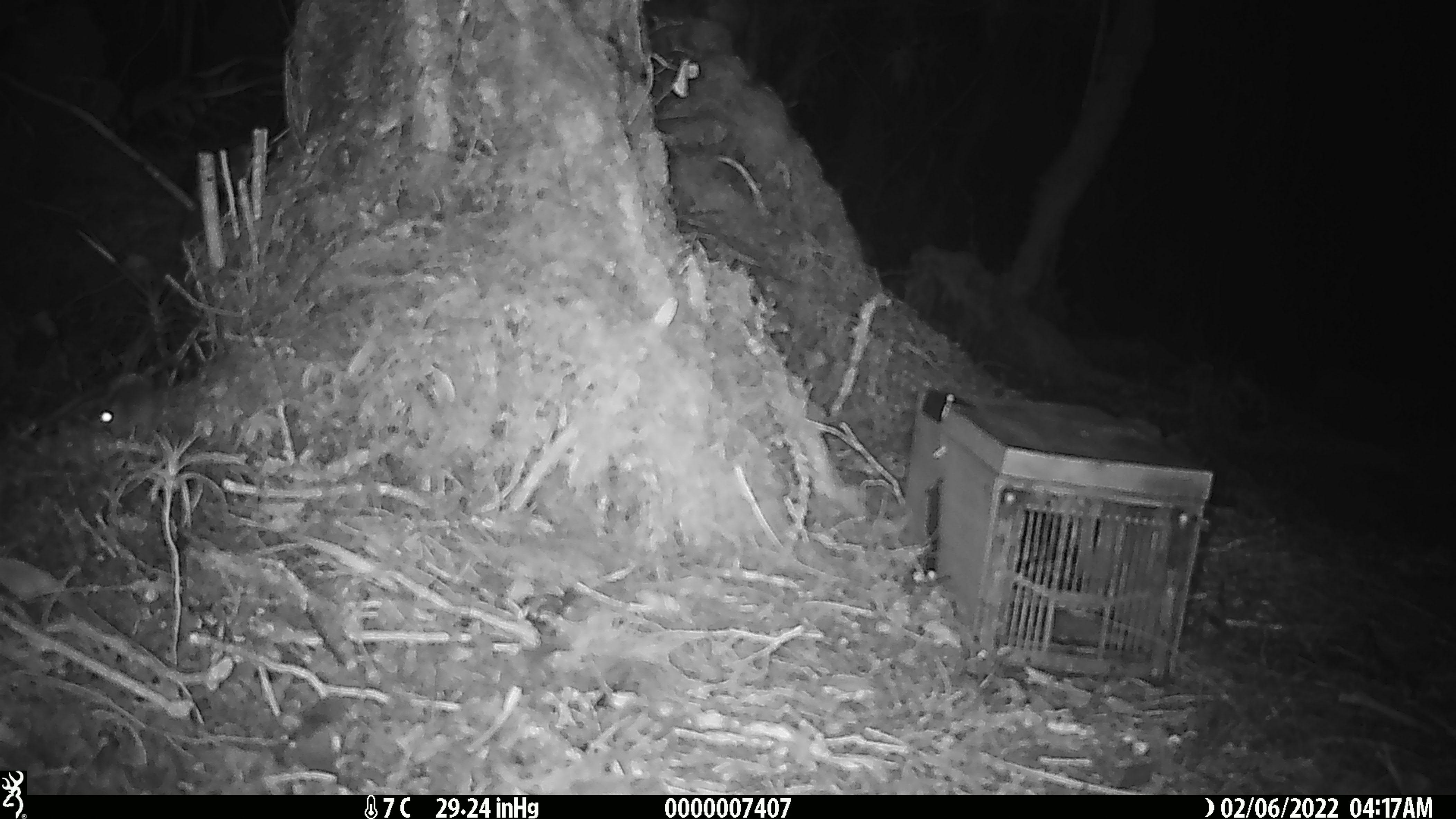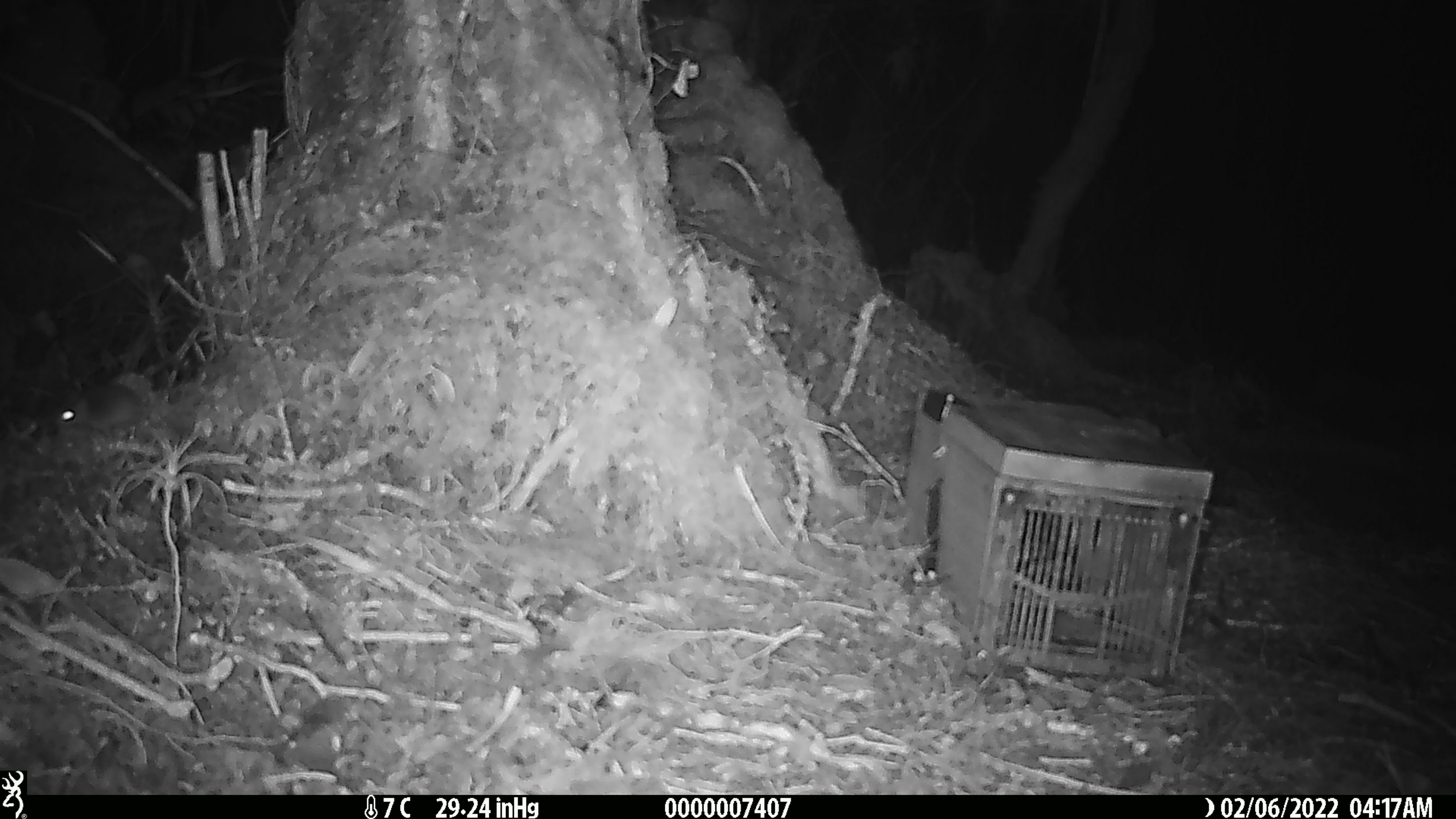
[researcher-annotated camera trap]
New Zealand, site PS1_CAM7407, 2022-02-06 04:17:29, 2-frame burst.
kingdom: Animalia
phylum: Chordata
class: Mammalia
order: Rodentia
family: Muridae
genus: Mus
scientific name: Mus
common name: mouse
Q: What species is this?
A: Mouse (Mus).